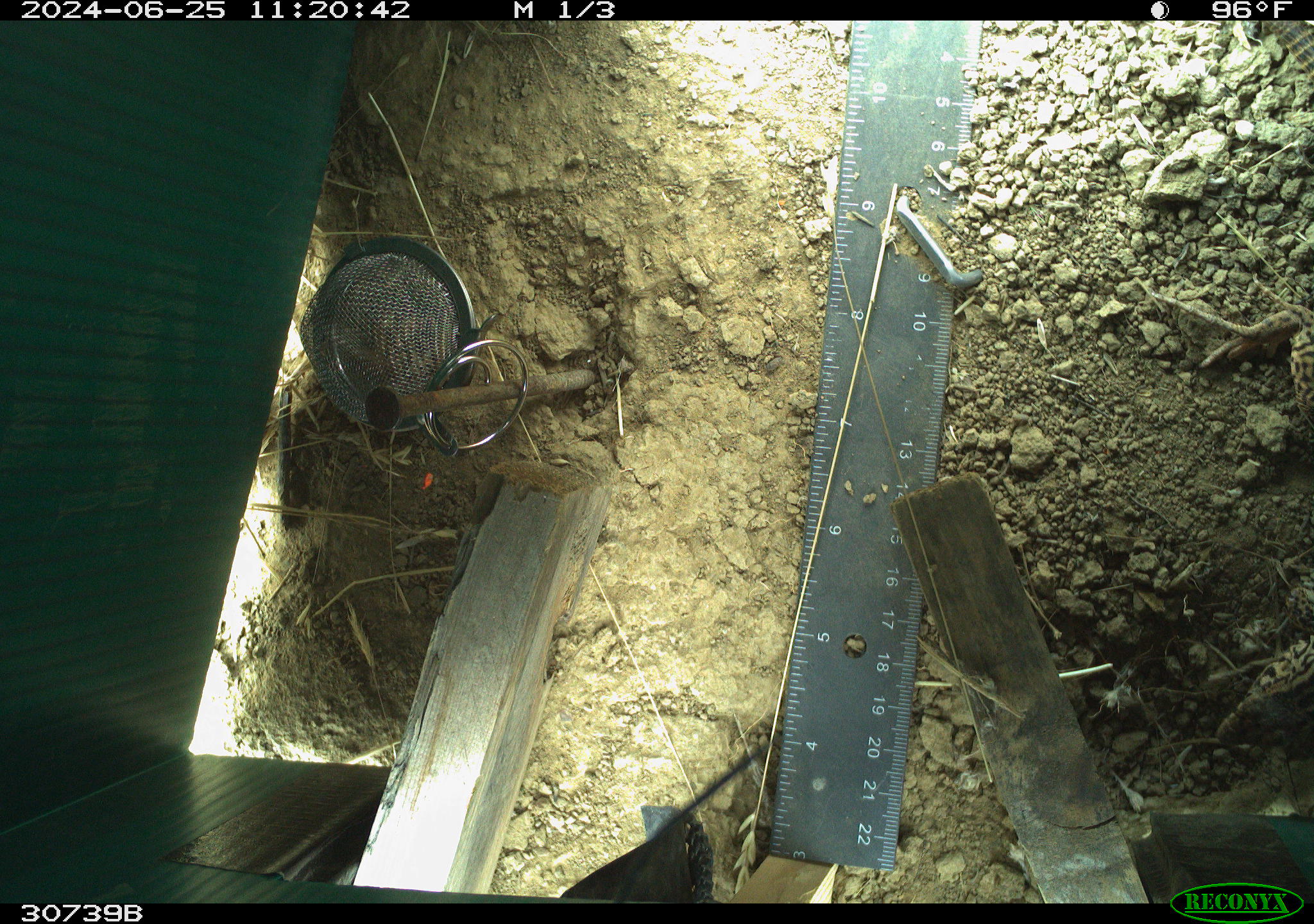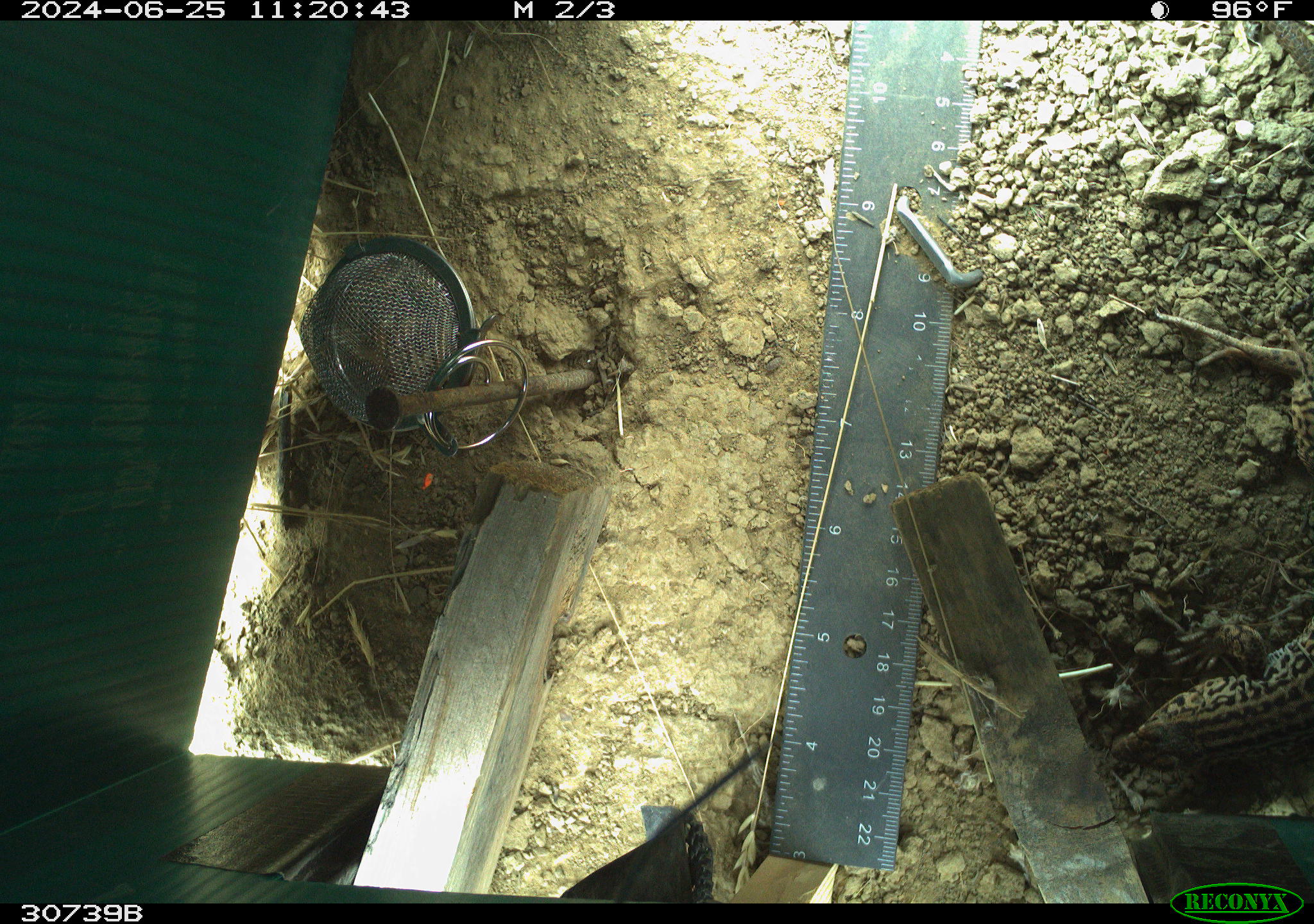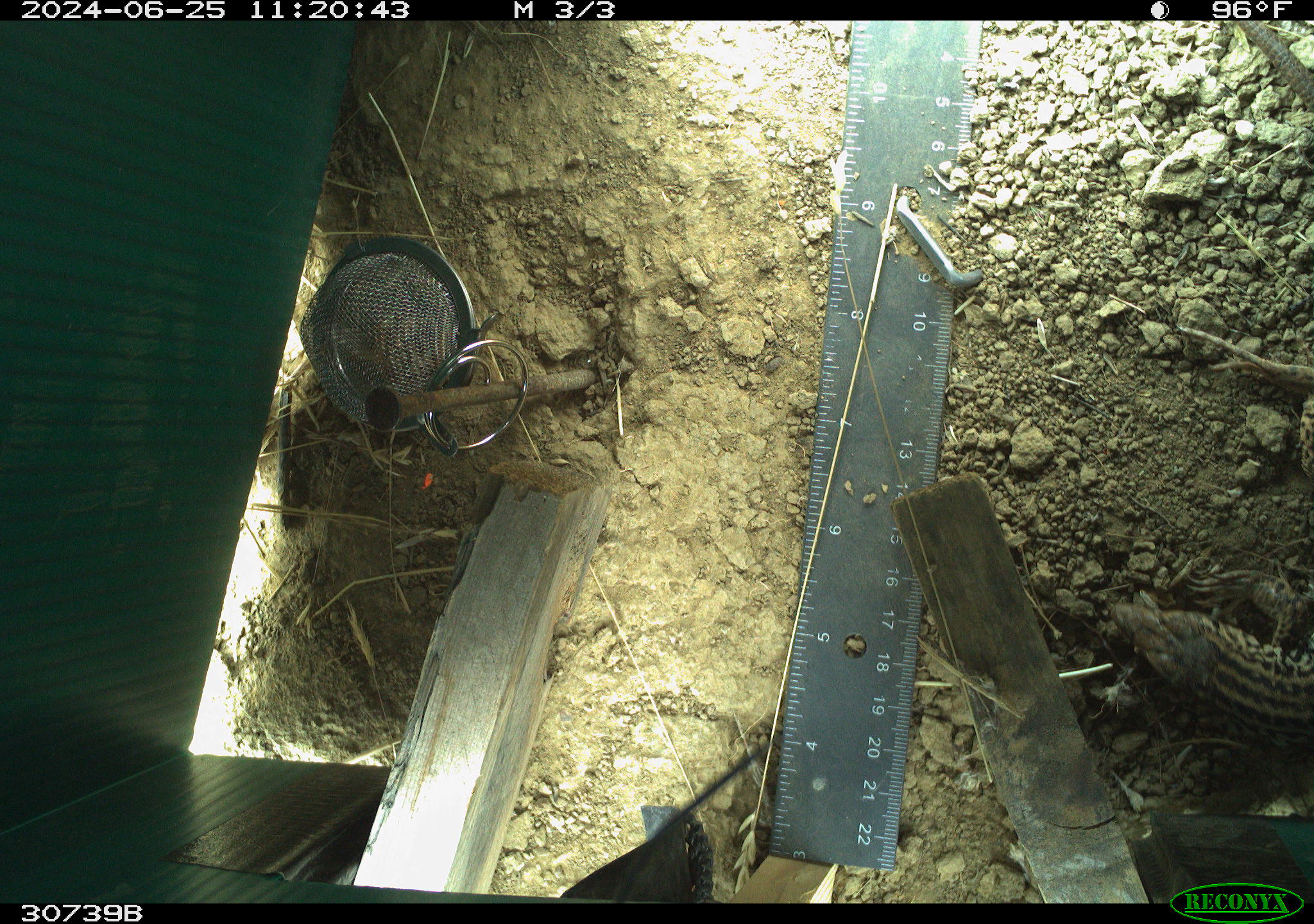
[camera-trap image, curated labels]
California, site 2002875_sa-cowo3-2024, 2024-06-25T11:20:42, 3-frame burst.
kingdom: Animalia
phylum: Chordata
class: Reptilia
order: Squamata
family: Teiidae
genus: Aspidoscelis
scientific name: Aspidoscelis tigris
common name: western whiptail